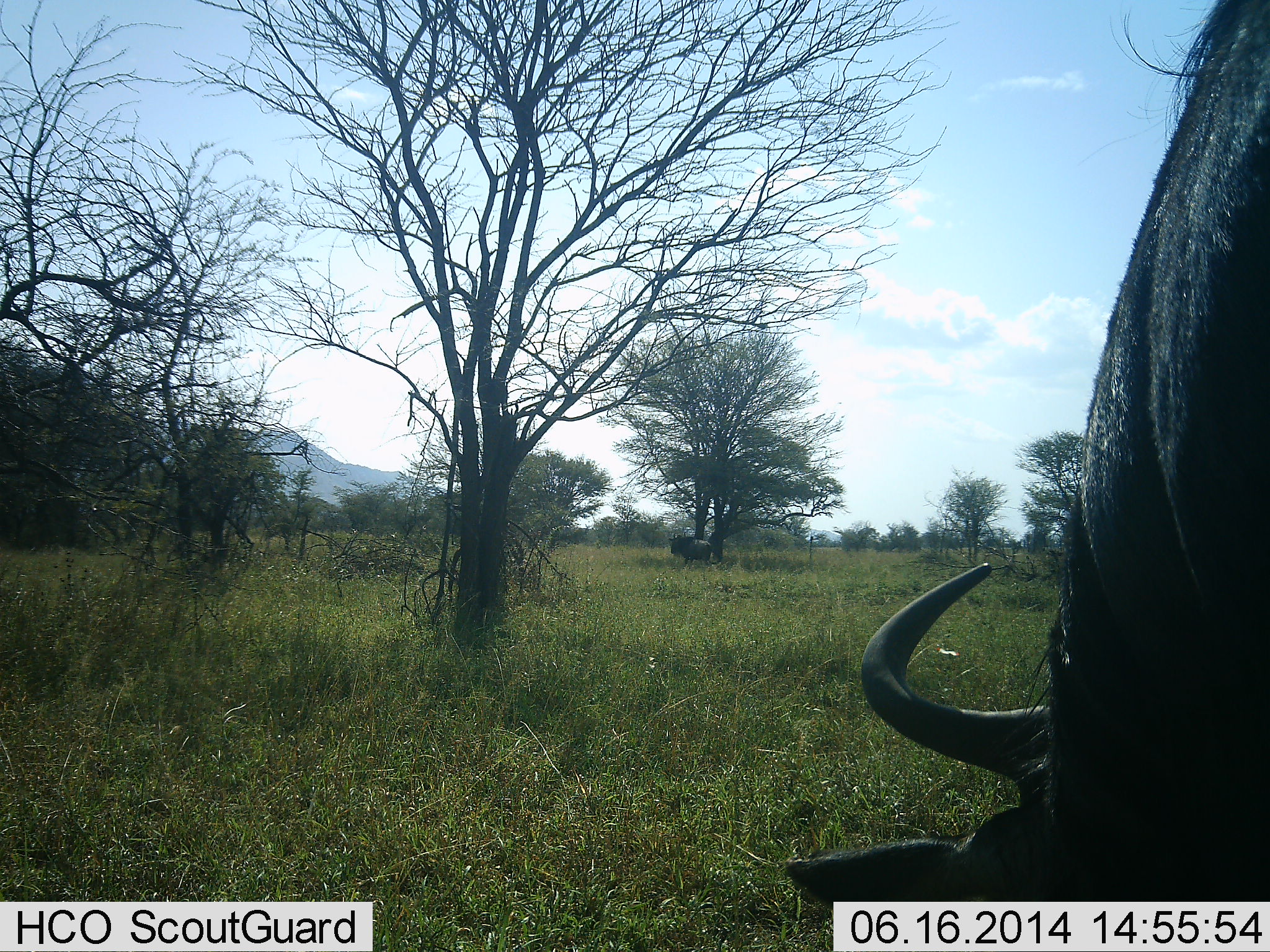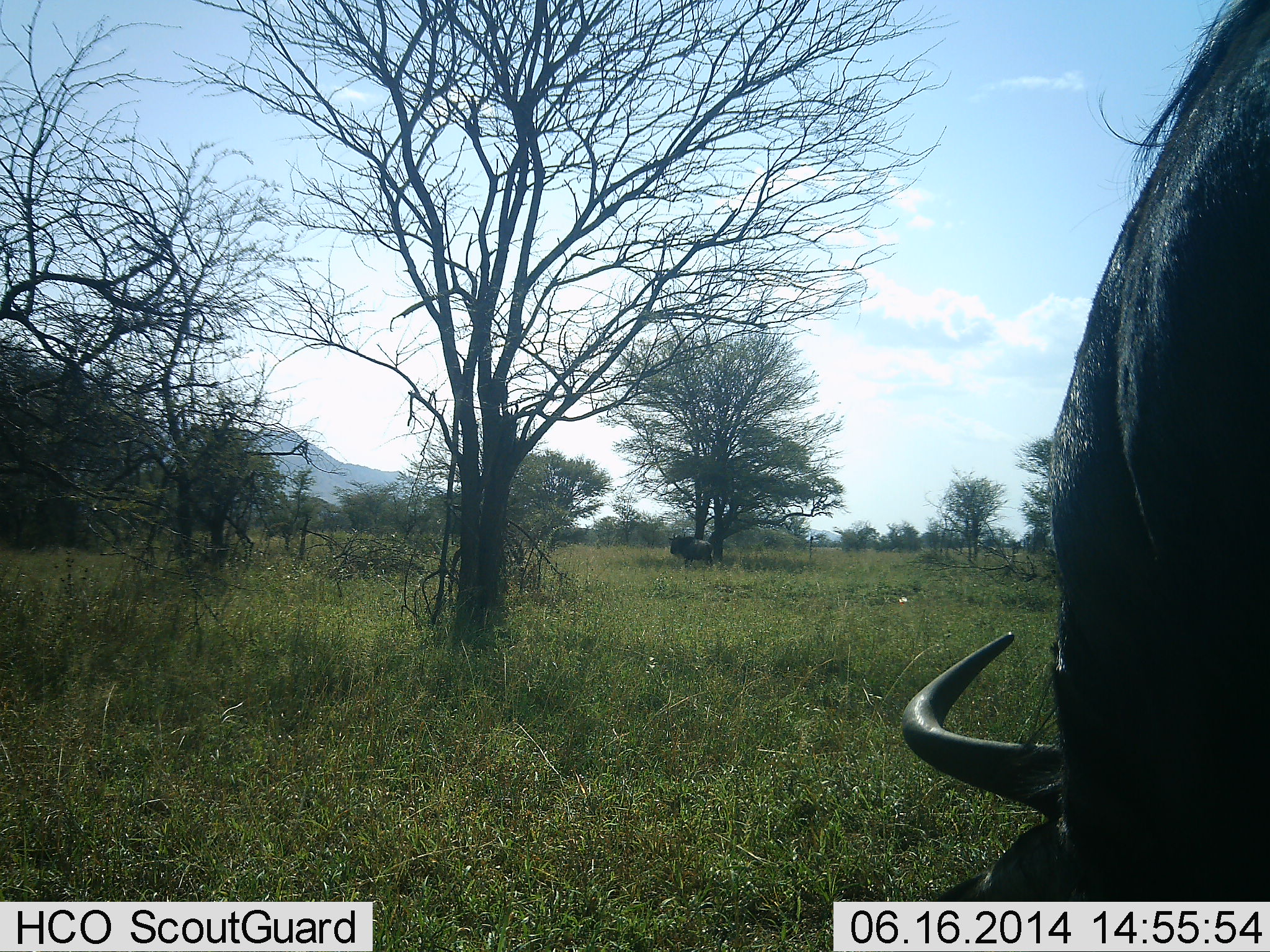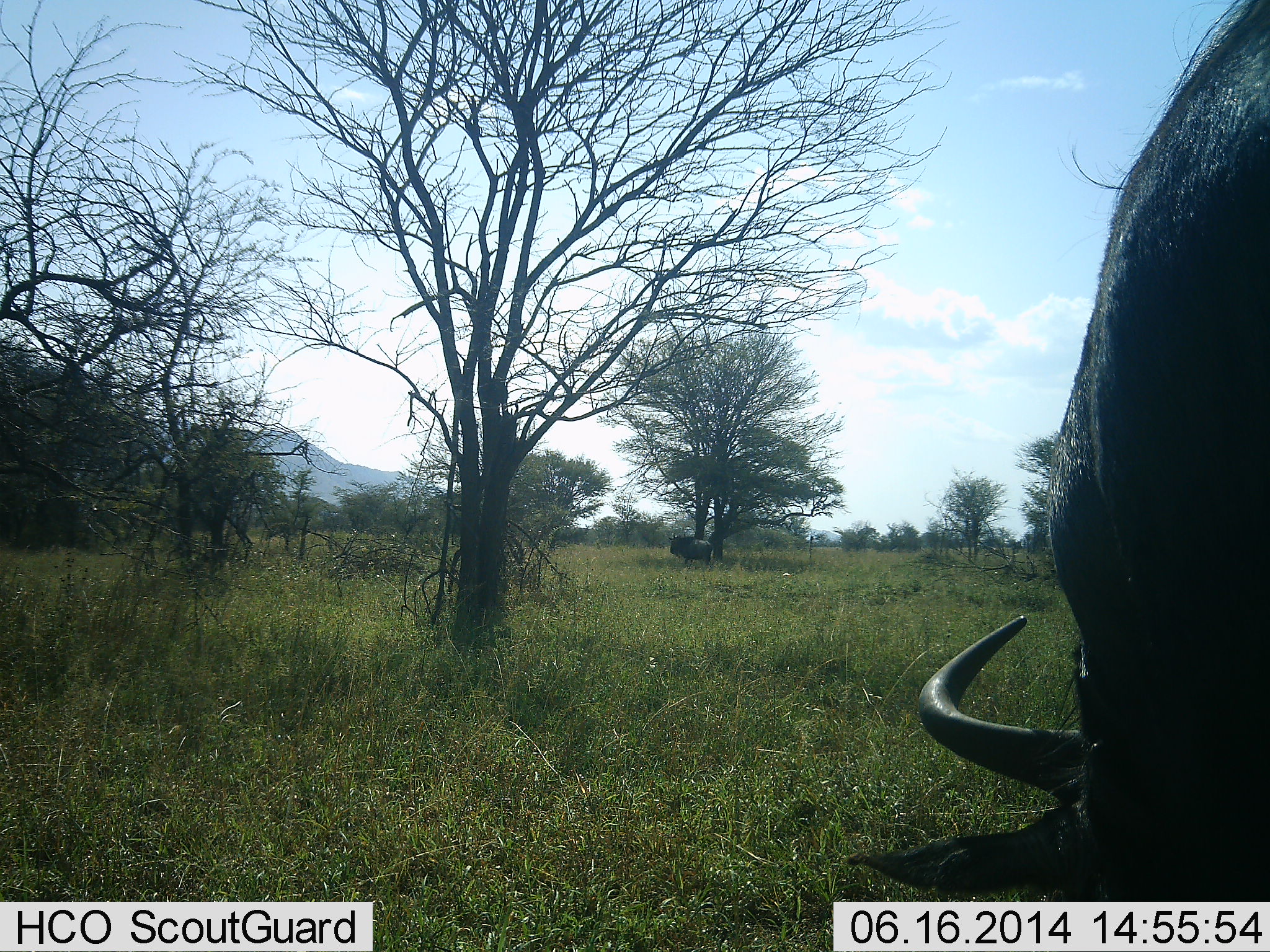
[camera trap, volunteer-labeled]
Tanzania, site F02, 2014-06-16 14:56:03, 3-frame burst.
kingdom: Animalia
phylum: Chordata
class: Mammalia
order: Artiodactyla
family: Bovidae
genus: Connochaetes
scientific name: Connochaetes taurinus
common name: blue wildebeest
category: wildebeest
Wildebeest (blue wildebeest) (Connochaetes taurinus), count 2. Behavior (volunteer vote fractions): standing 40%, resting 10%, moving 0%, interacting 0%. Young present (vote fraction): 0%. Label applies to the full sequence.